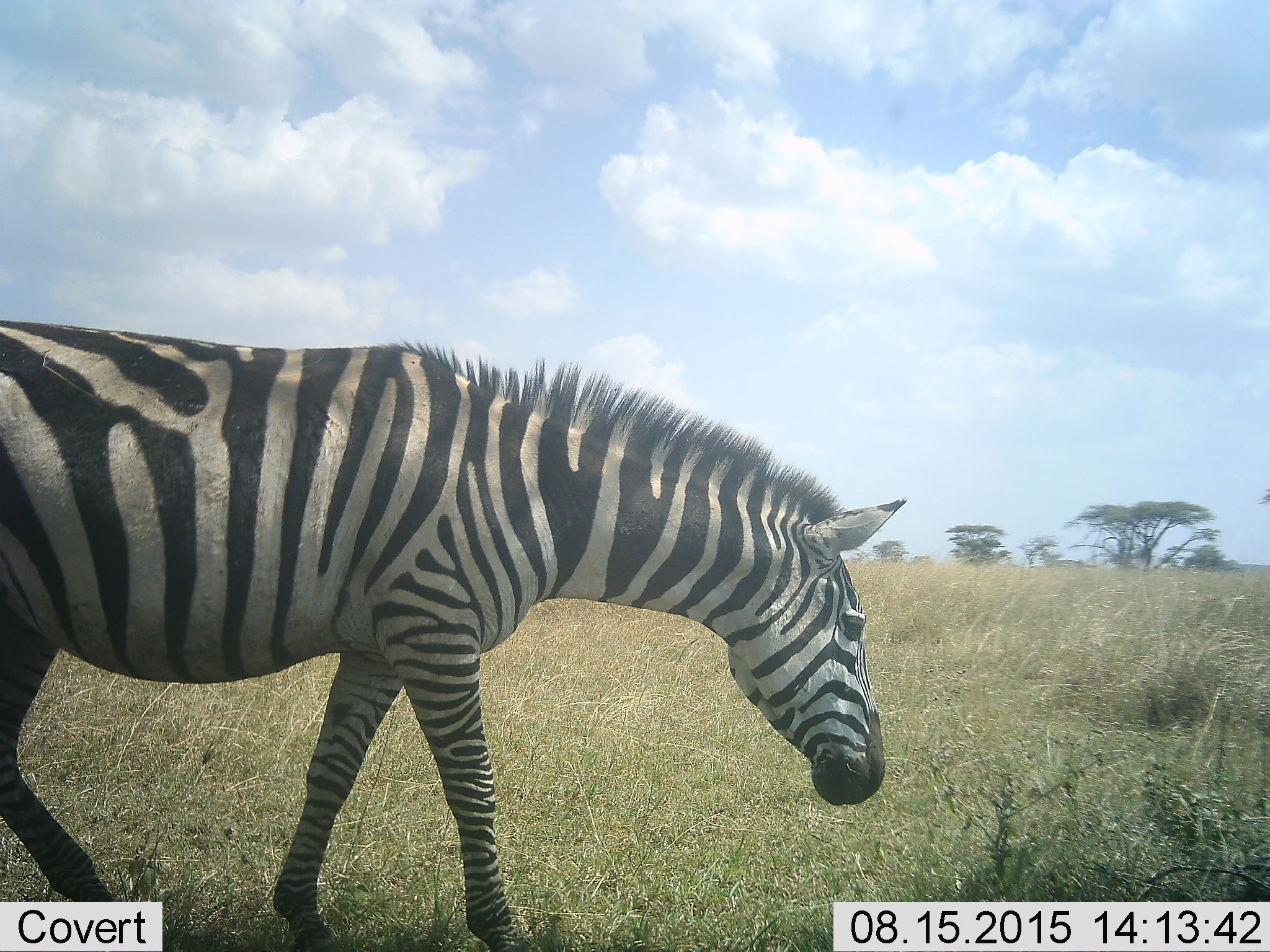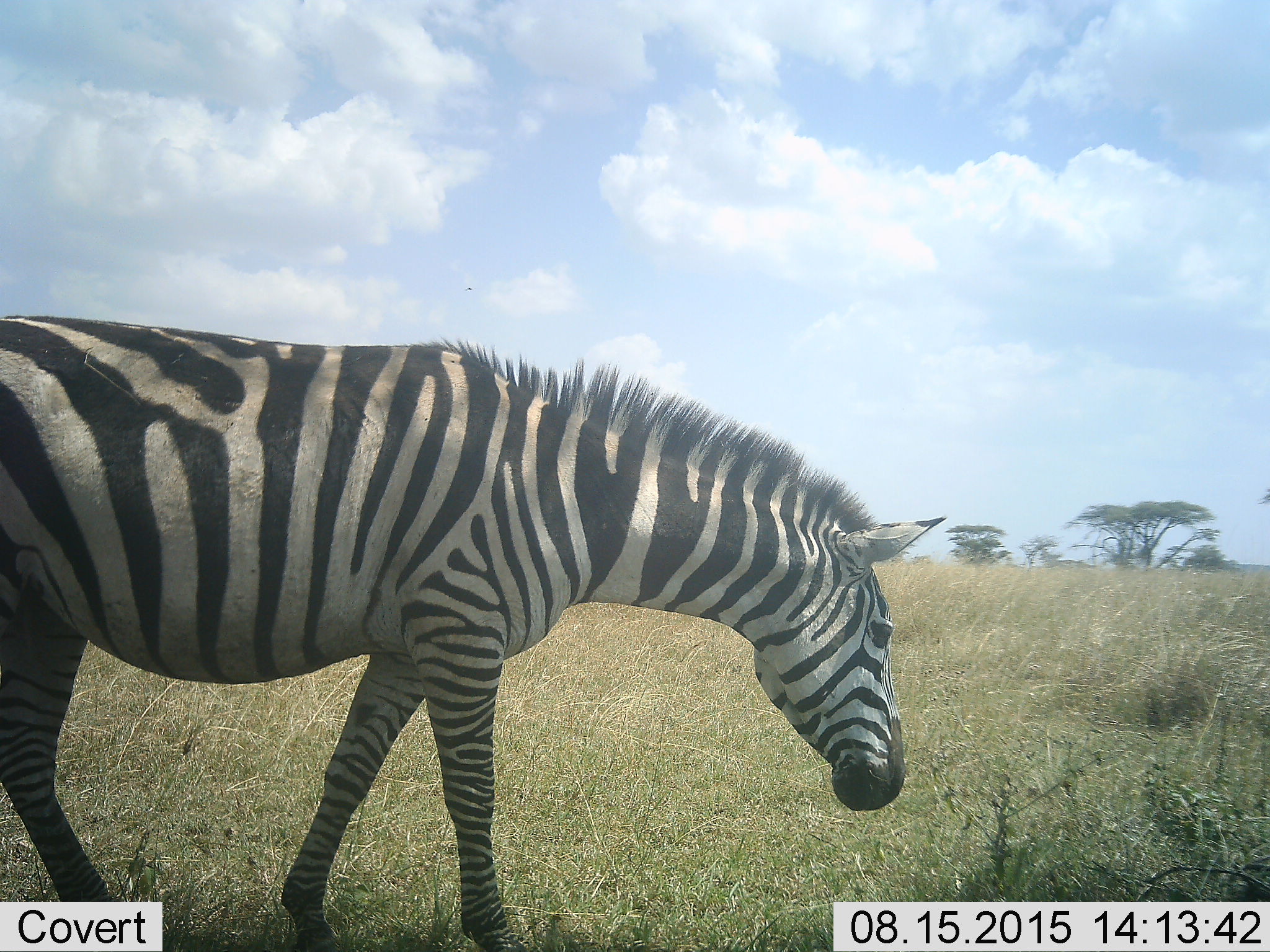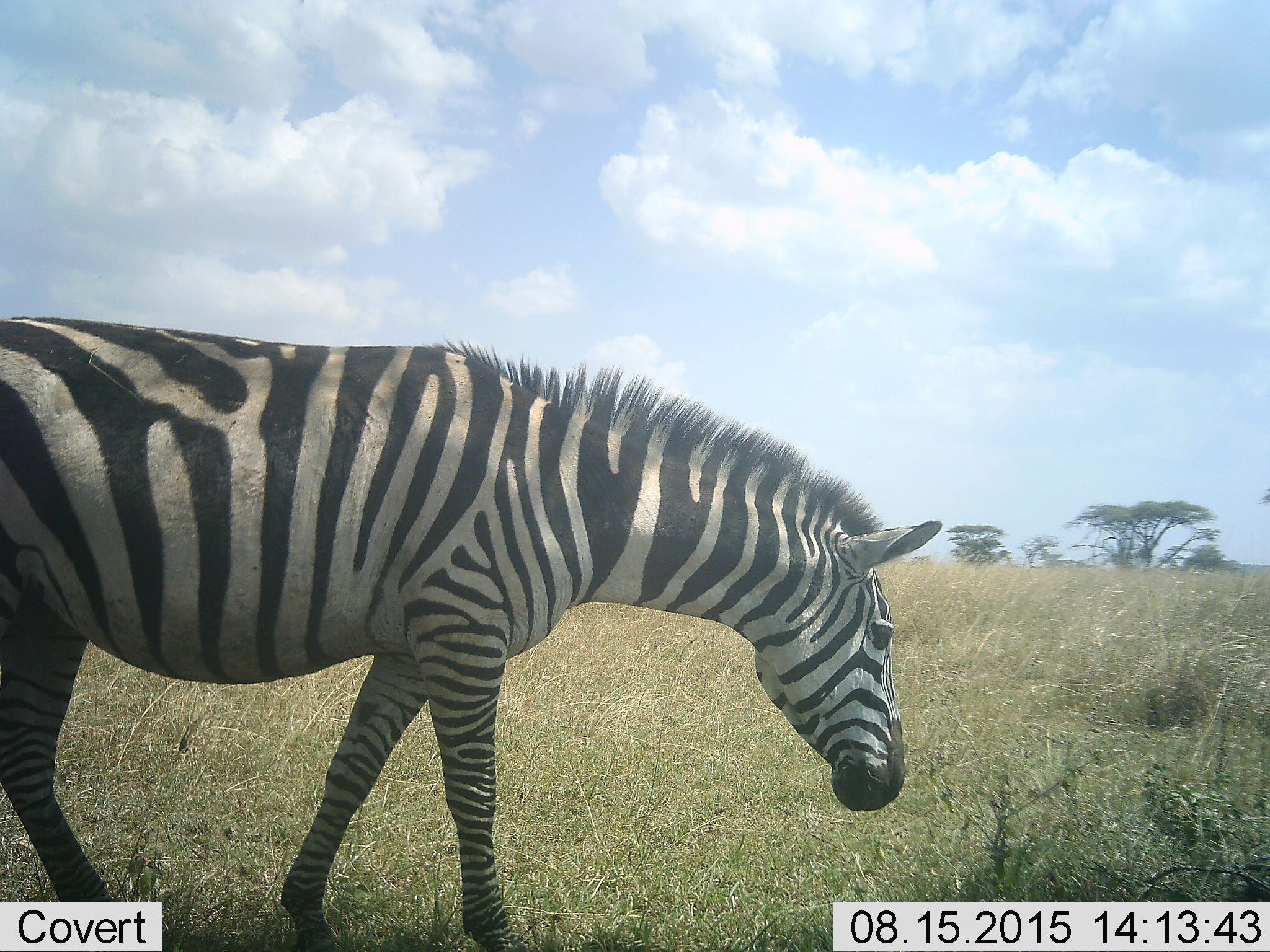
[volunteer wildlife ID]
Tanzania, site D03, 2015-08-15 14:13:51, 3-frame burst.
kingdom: Animalia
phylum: Chordata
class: Mammalia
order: Perissodactyla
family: Equidae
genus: Equus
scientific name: Equus quagga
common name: plains zebra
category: zebra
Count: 1.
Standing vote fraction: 44%.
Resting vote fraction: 0%.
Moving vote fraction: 50%.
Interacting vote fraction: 0%.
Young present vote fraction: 0%.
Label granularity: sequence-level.